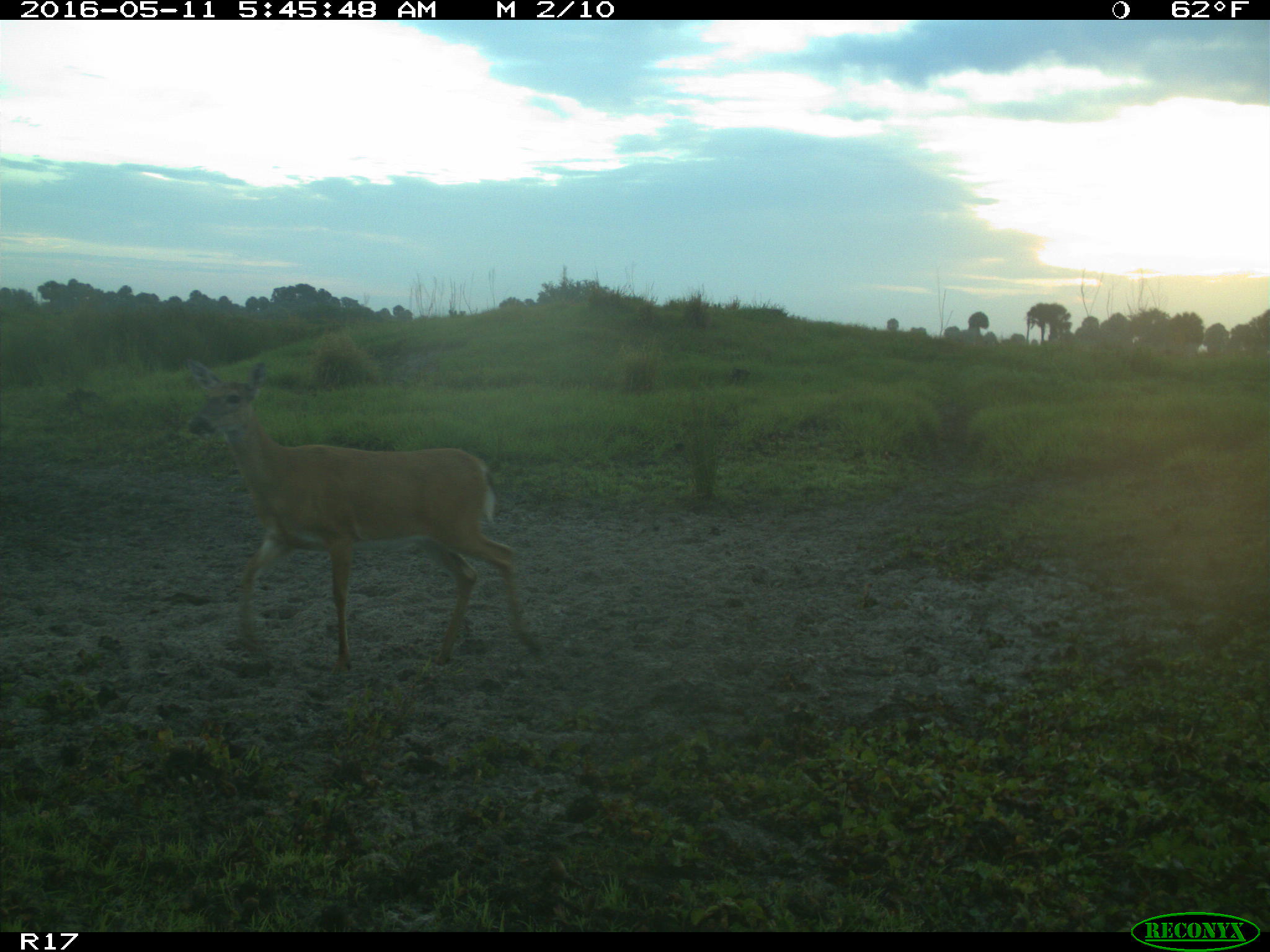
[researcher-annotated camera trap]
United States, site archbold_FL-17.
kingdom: Animalia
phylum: Chordata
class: Mammalia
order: Artiodactyla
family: Cervidae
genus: Odocoileus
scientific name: Odocoileus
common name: deer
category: unidentified deer